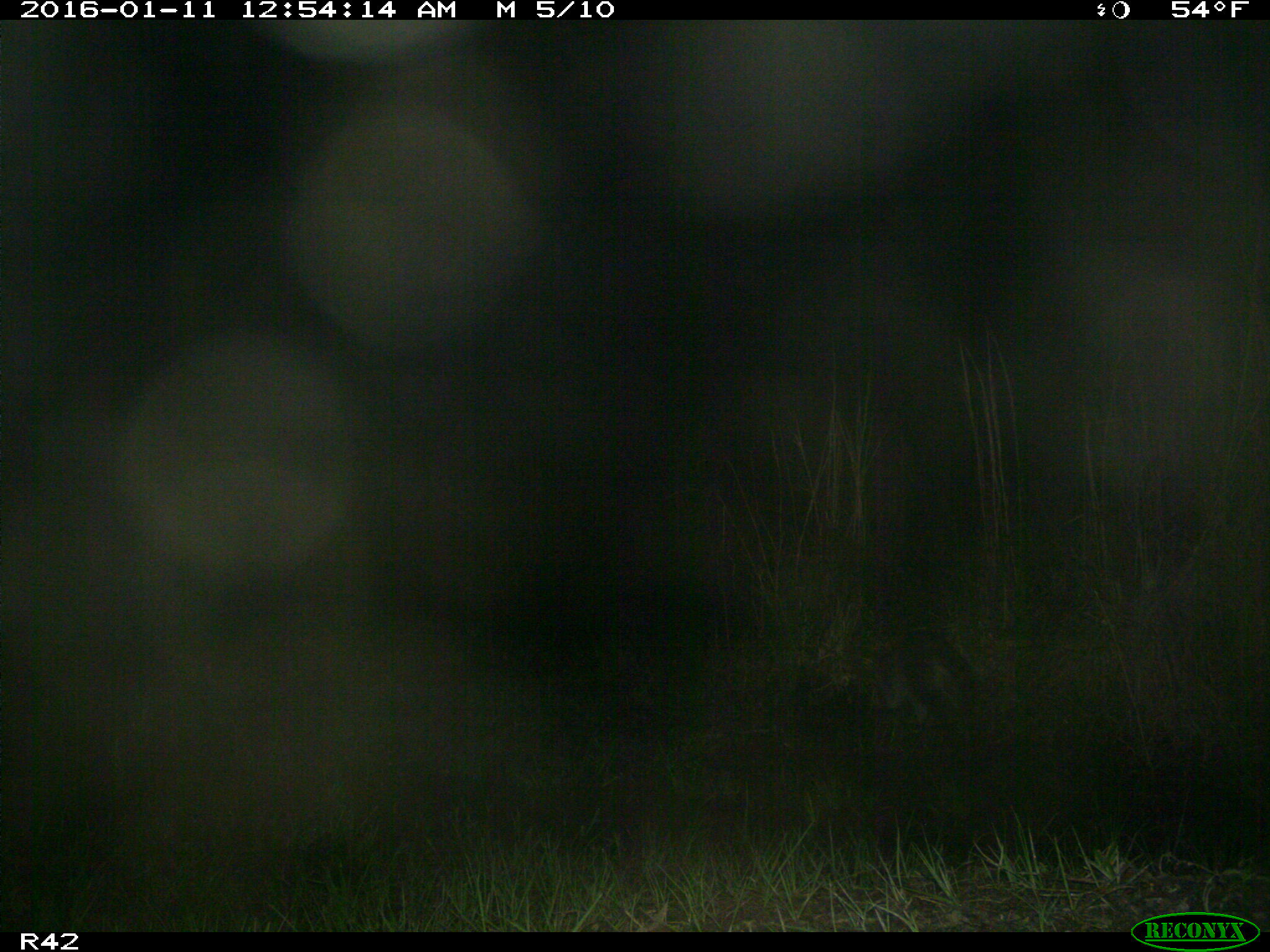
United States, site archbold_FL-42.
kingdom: Animalia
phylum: Chordata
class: Mammalia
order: Carnivora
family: Procyonidae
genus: Procyon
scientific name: Procyon lotor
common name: common raccoon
Procyon lotor (common raccoon).